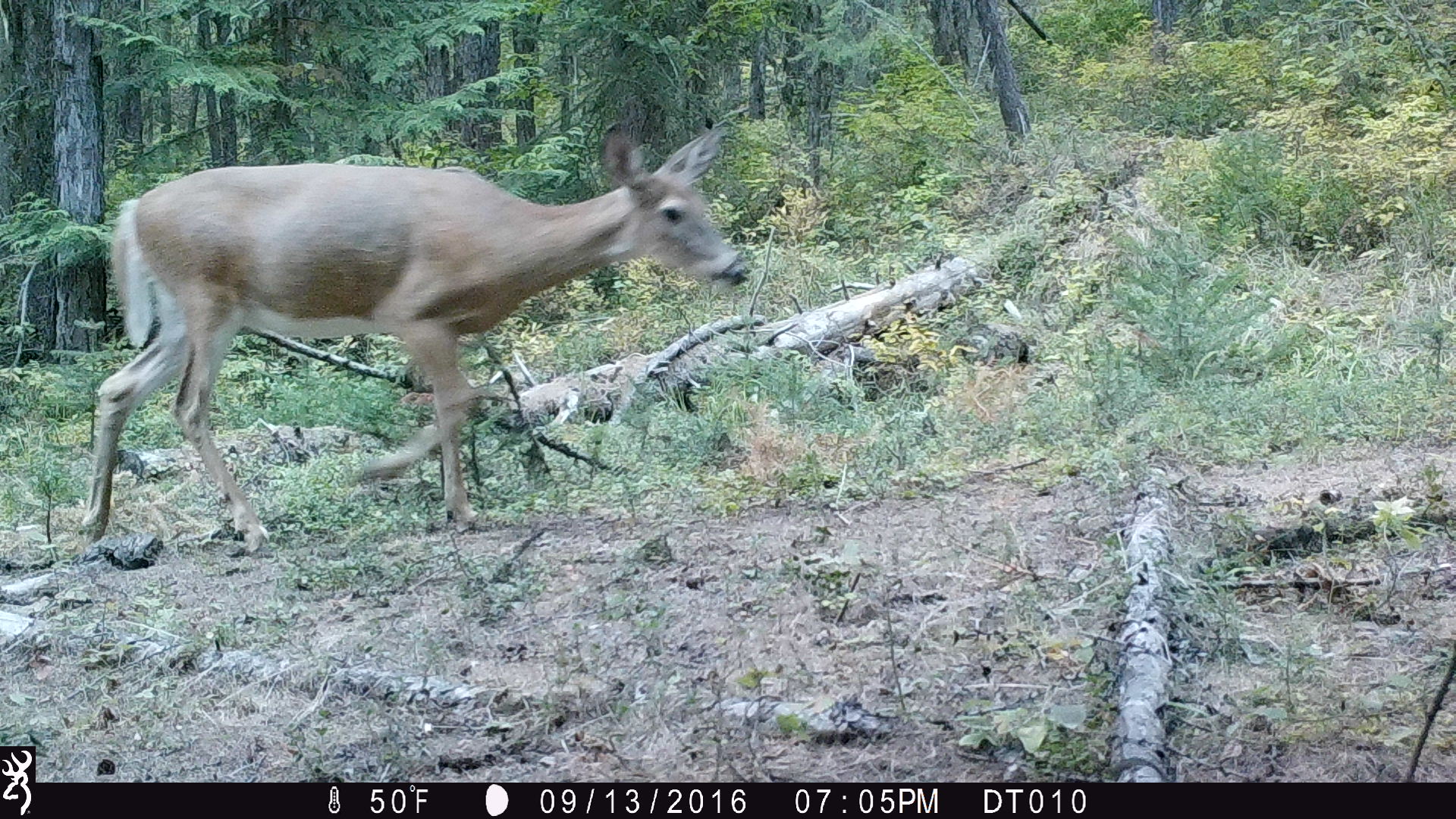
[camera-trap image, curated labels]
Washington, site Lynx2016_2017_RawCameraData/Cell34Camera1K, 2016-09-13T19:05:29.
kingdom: Animalia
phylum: Chordata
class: Mammalia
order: Artiodactyla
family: Cervidae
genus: Odocoileus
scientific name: Odocoileus virginianus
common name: white-tailed deer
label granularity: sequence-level